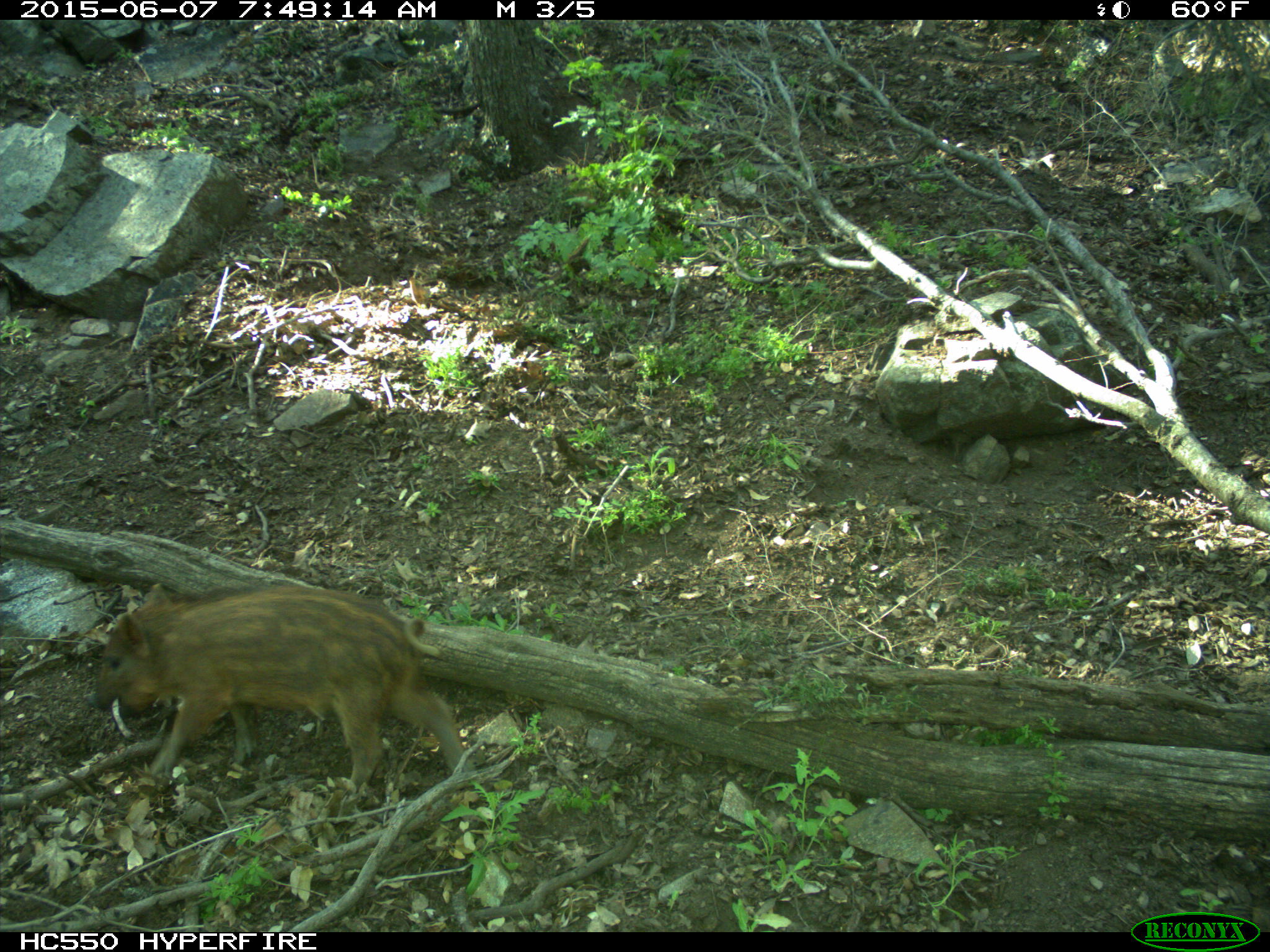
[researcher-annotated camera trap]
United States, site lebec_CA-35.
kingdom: Animalia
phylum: Chordata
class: Mammalia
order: Artiodactyla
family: Suidae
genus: Sus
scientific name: Sus scrofa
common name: wild boar